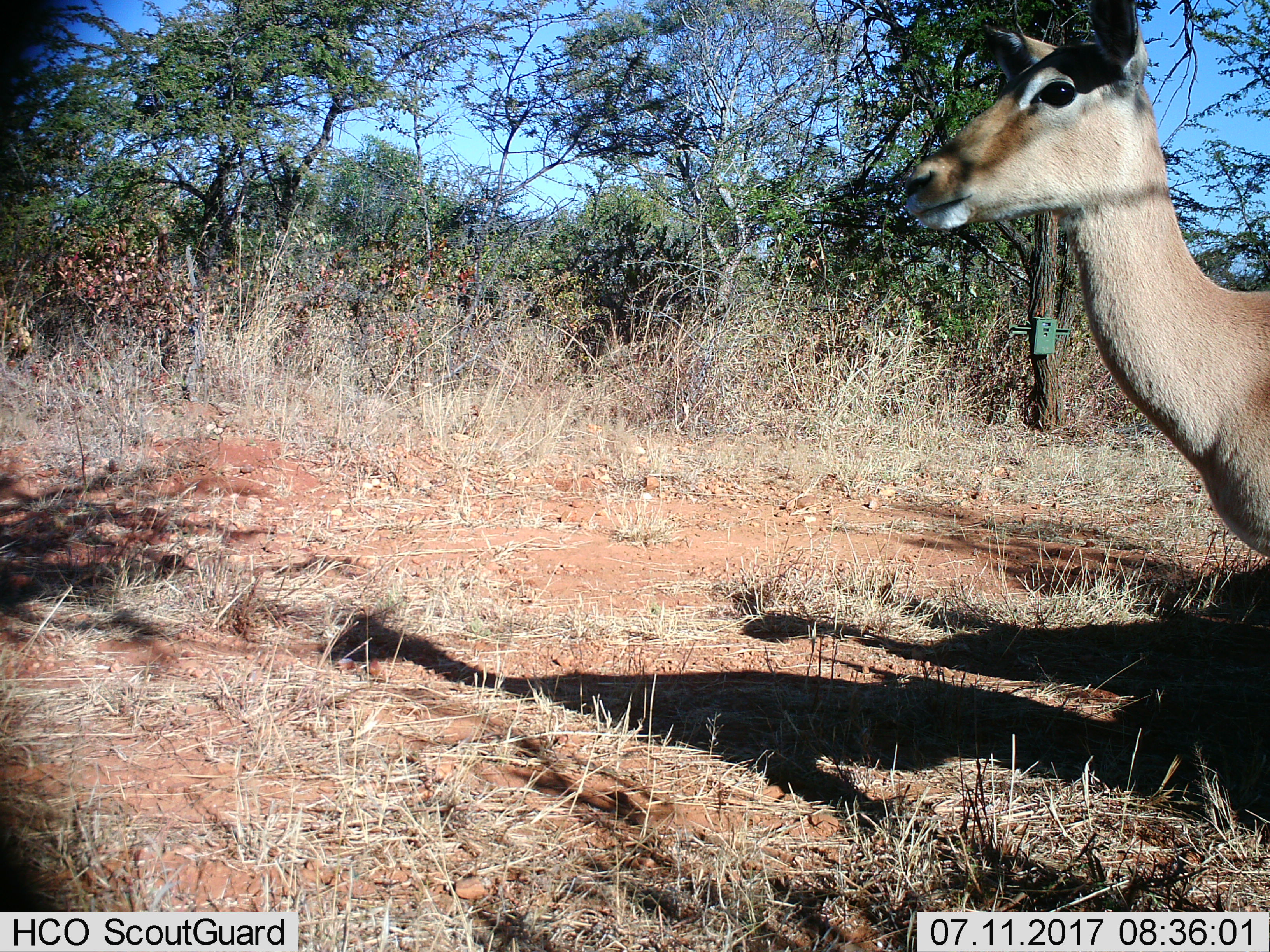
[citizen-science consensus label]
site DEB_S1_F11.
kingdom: Animalia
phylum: Chordata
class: Mammalia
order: Artiodactyla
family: Bovidae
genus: Aepyceros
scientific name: Aepyceros melampus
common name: impala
Impala (Aepyceros melampus), count 1. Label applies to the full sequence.